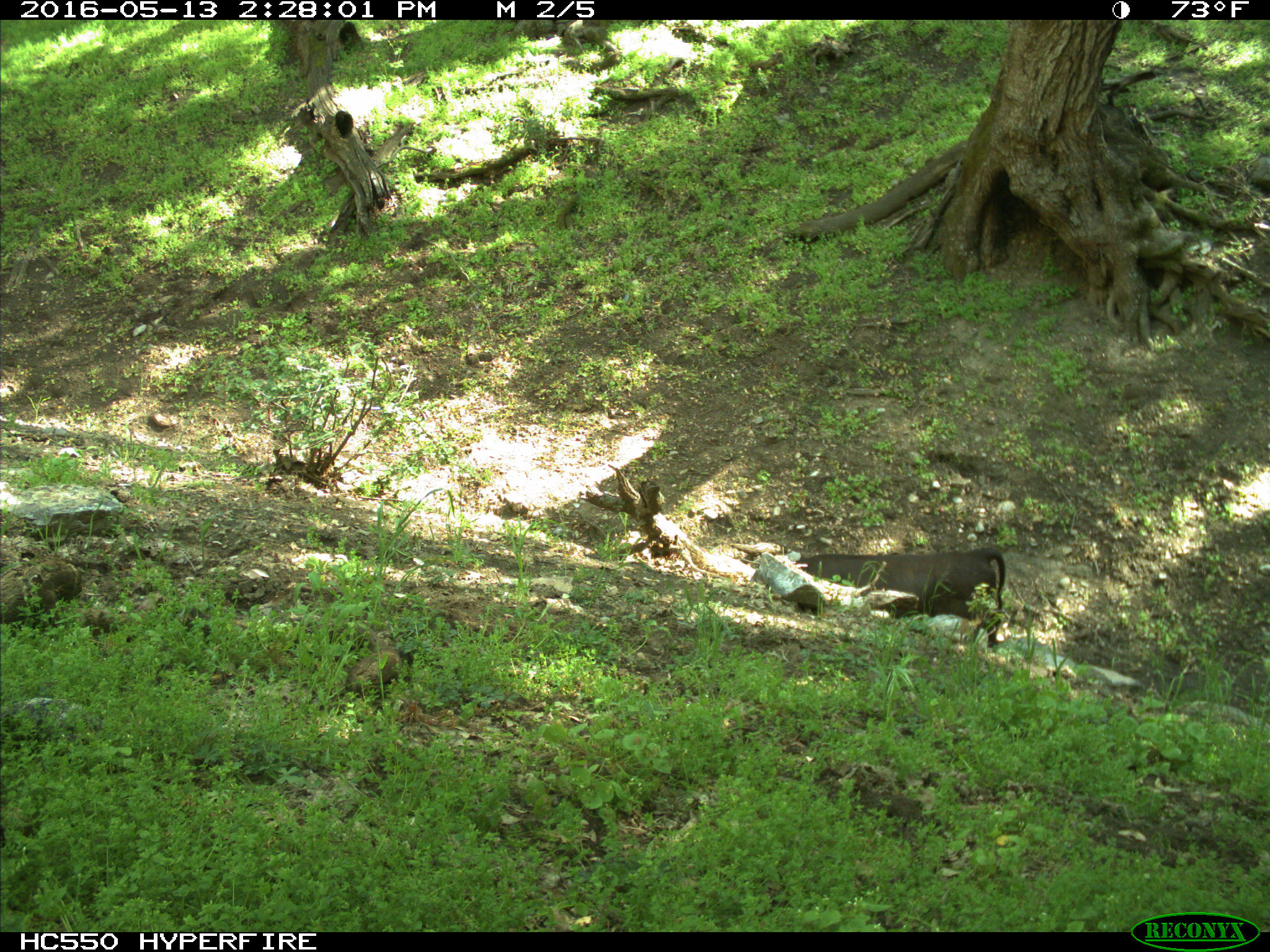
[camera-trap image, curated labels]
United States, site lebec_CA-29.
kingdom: Animalia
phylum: Chordata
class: Mammalia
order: Artiodactyla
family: Bovidae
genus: Bos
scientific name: Bos taurus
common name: domestic cow